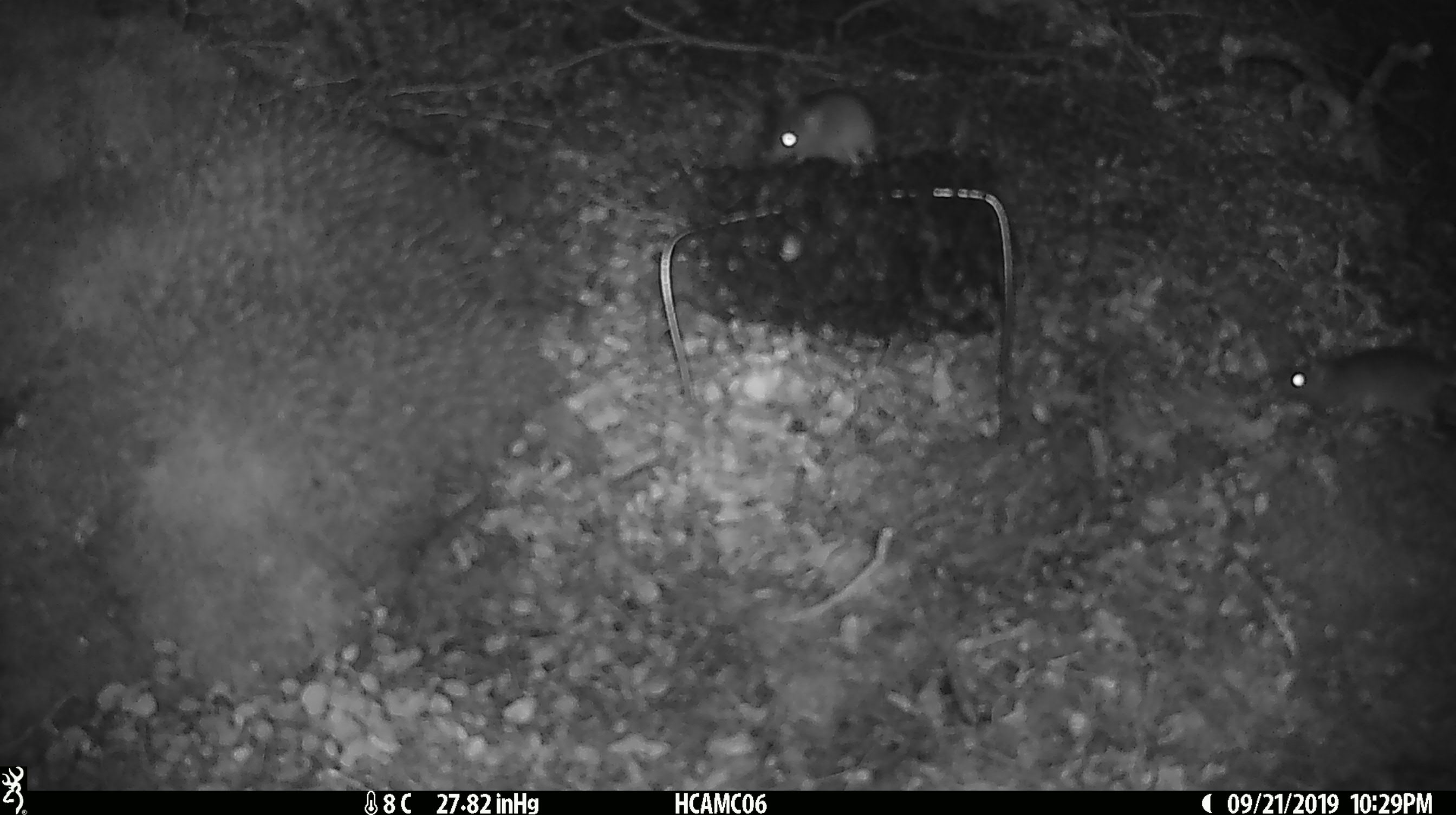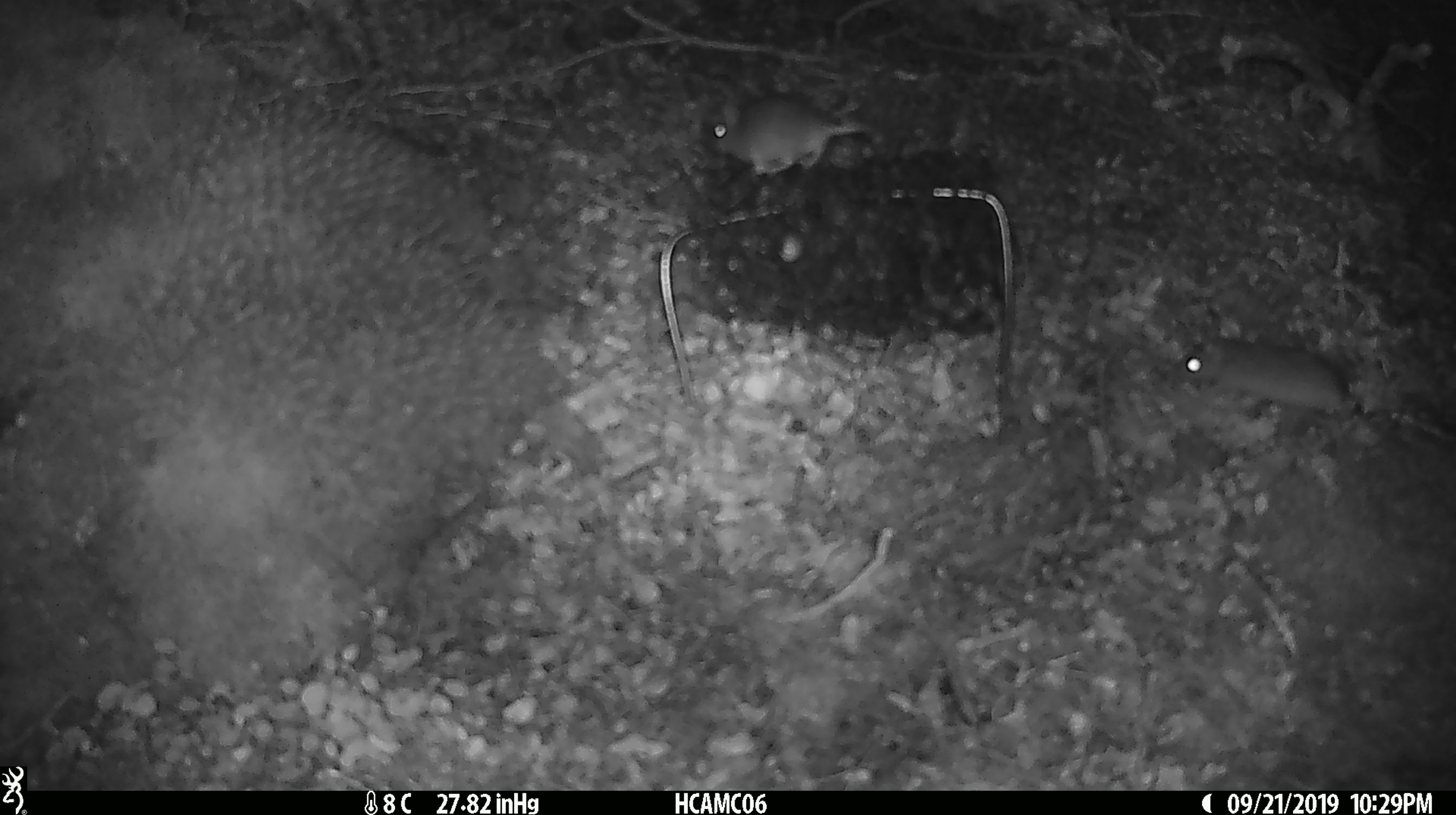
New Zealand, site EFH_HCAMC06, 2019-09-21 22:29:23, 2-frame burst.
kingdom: Animalia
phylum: Chordata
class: Mammalia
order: Rodentia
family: Muridae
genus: Mus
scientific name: Mus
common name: mouse